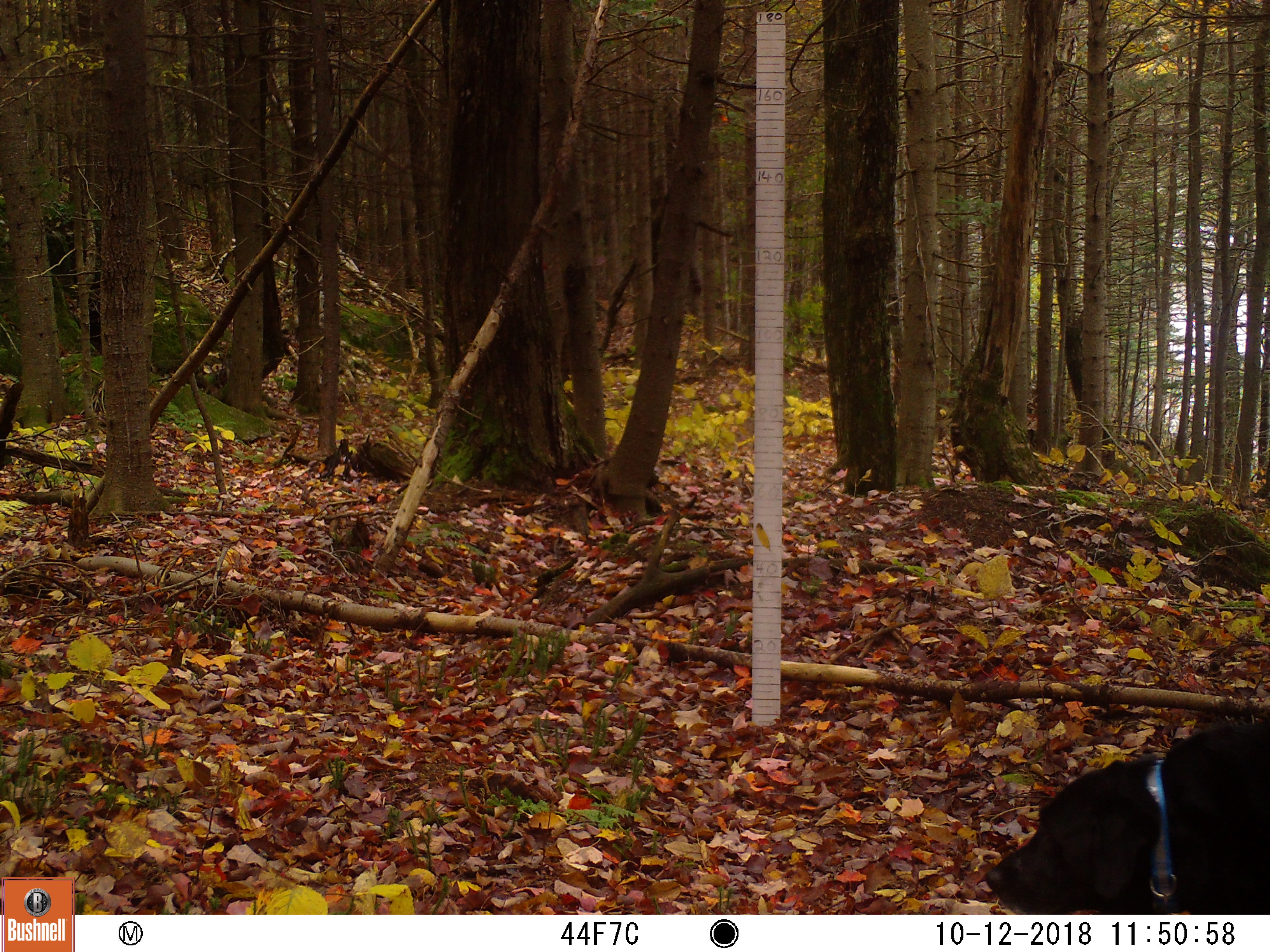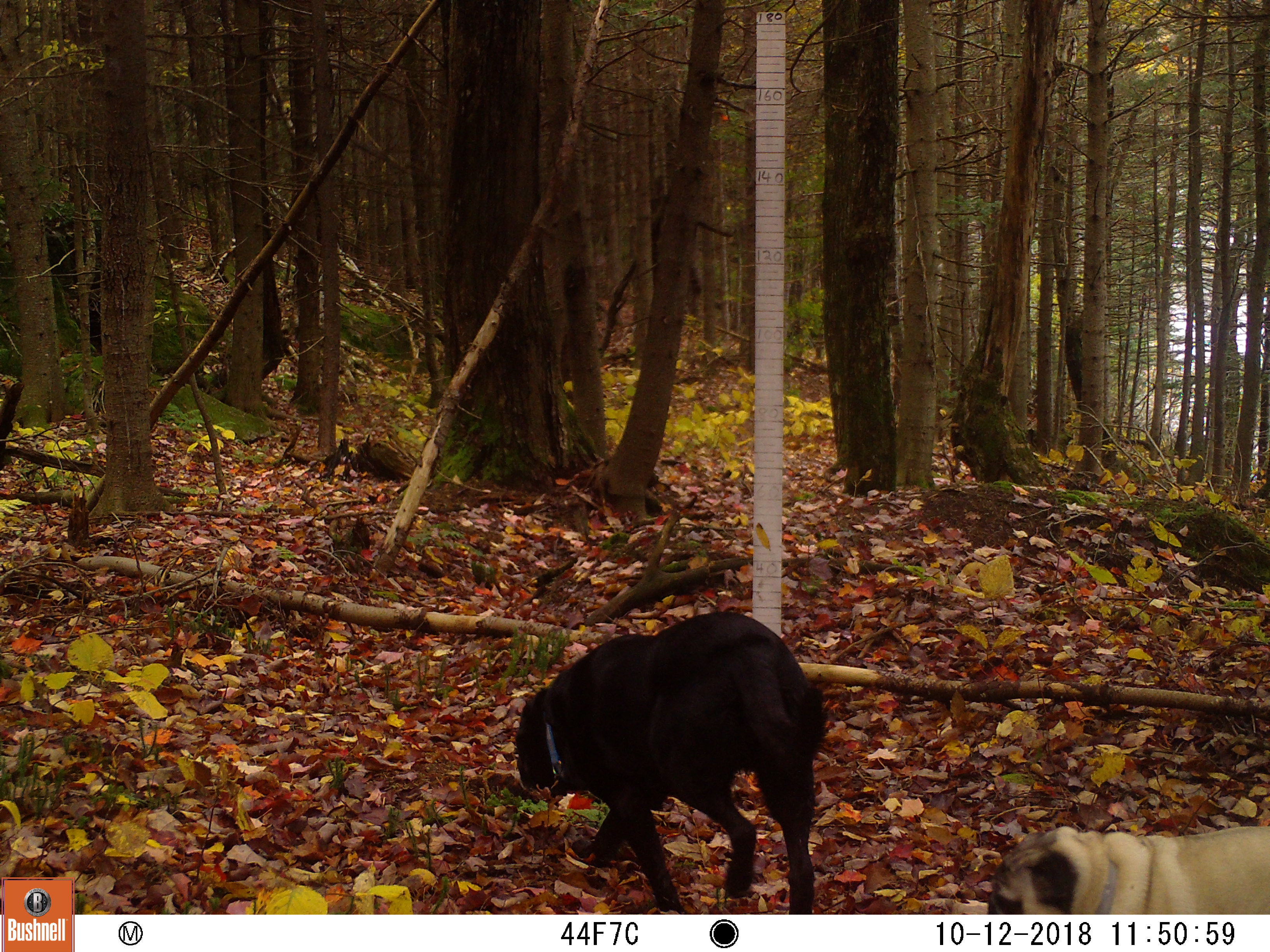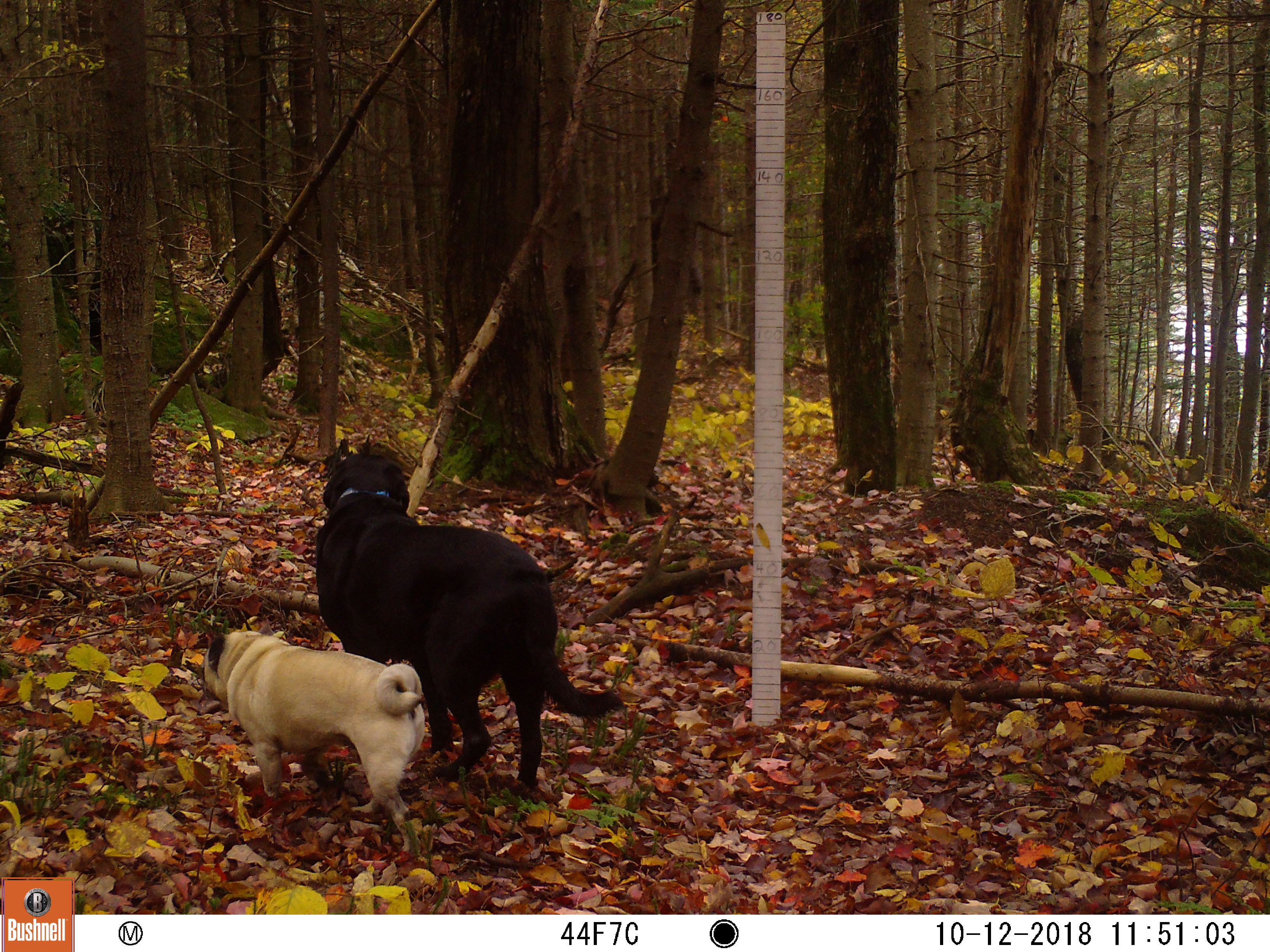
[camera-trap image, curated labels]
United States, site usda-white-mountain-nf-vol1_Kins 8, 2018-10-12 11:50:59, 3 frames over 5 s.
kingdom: Animalia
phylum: Chordata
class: Mammalia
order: Carnivora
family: Canidae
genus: Canis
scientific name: Canis familiaris familiaris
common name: domestic dog